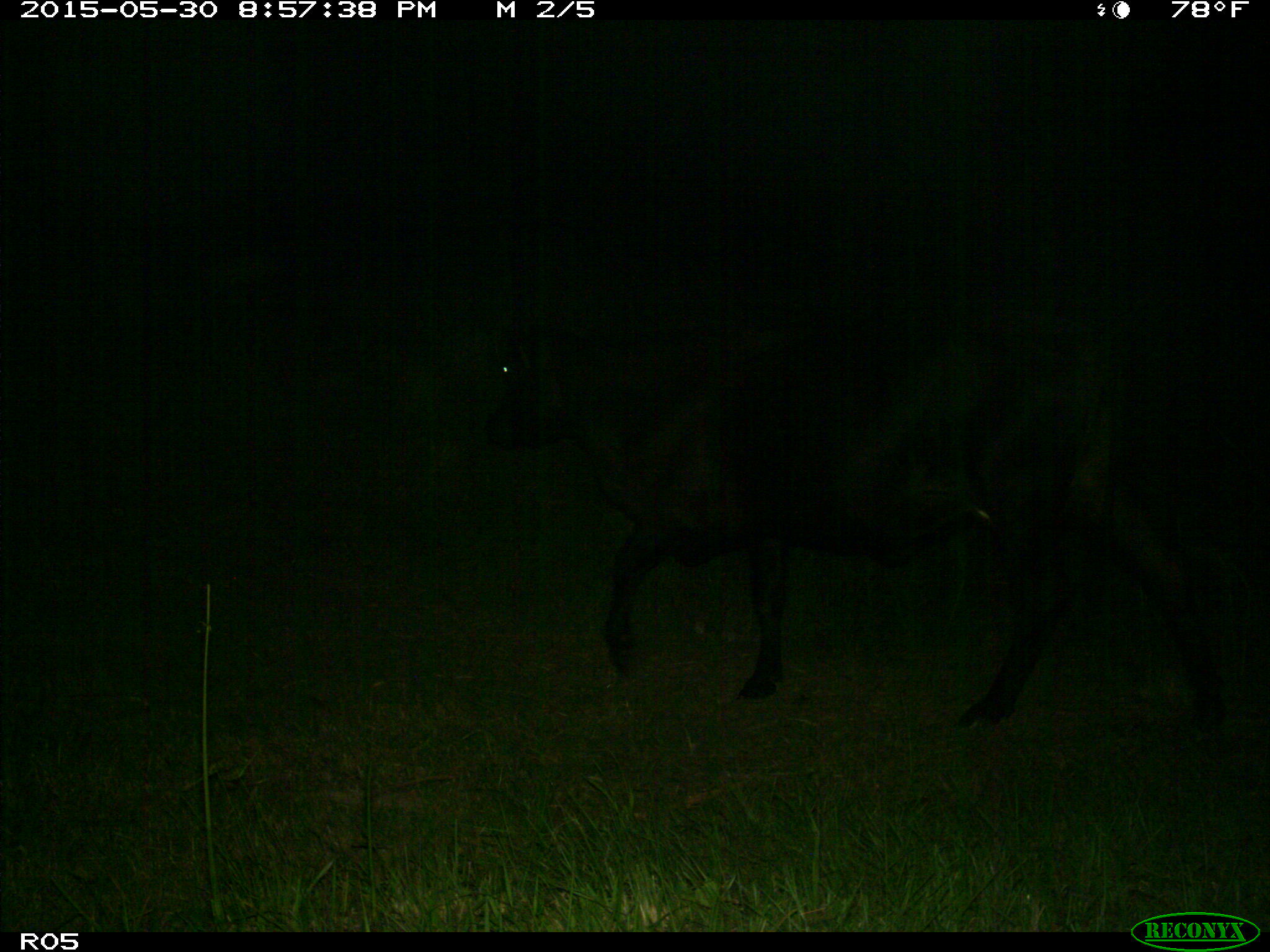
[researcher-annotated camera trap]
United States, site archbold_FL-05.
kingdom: Animalia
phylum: Chordata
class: Mammalia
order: Artiodactyla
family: Bovidae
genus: Bos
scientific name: Bos taurus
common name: domestic cow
Bos taurus (domestic cow).